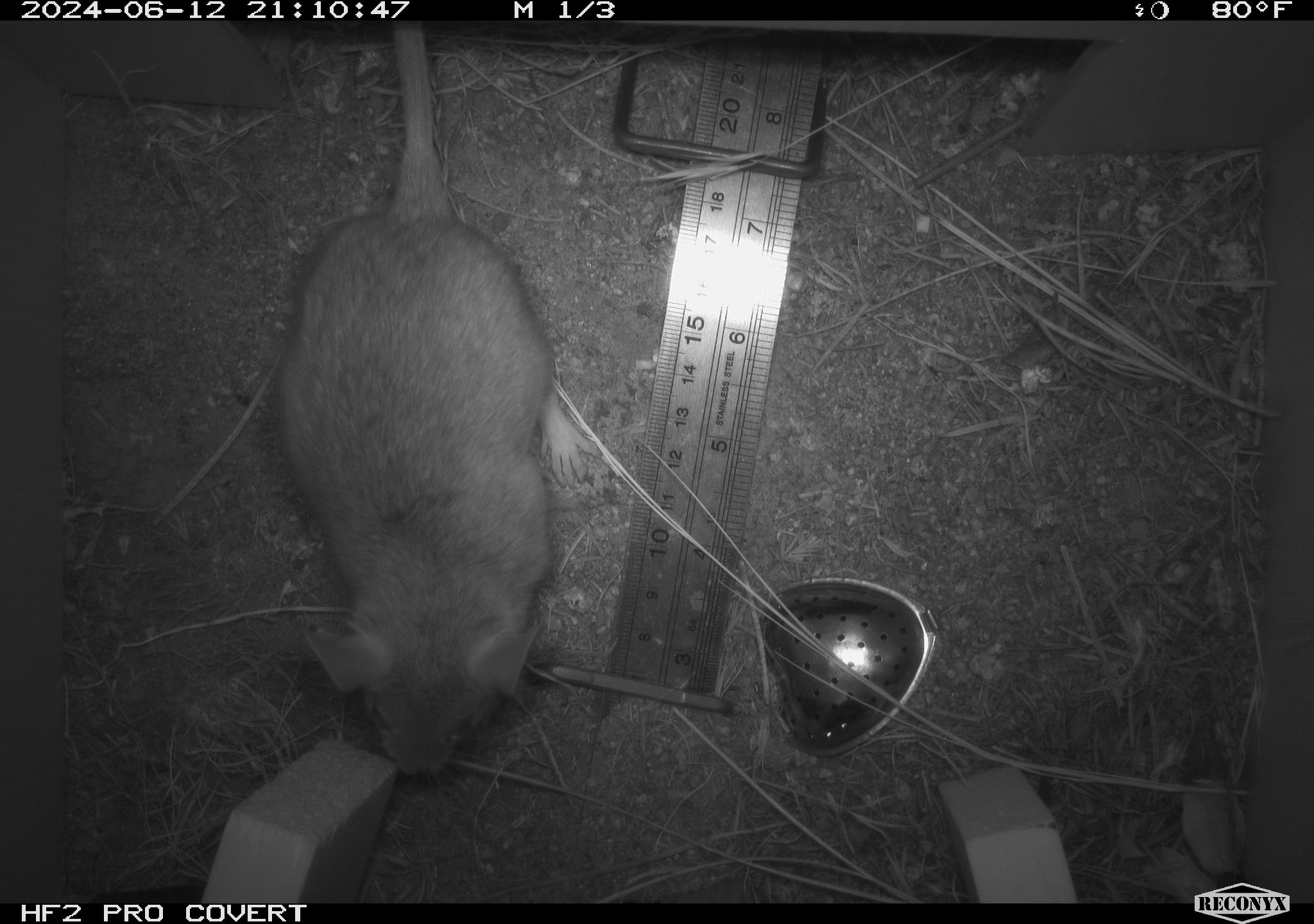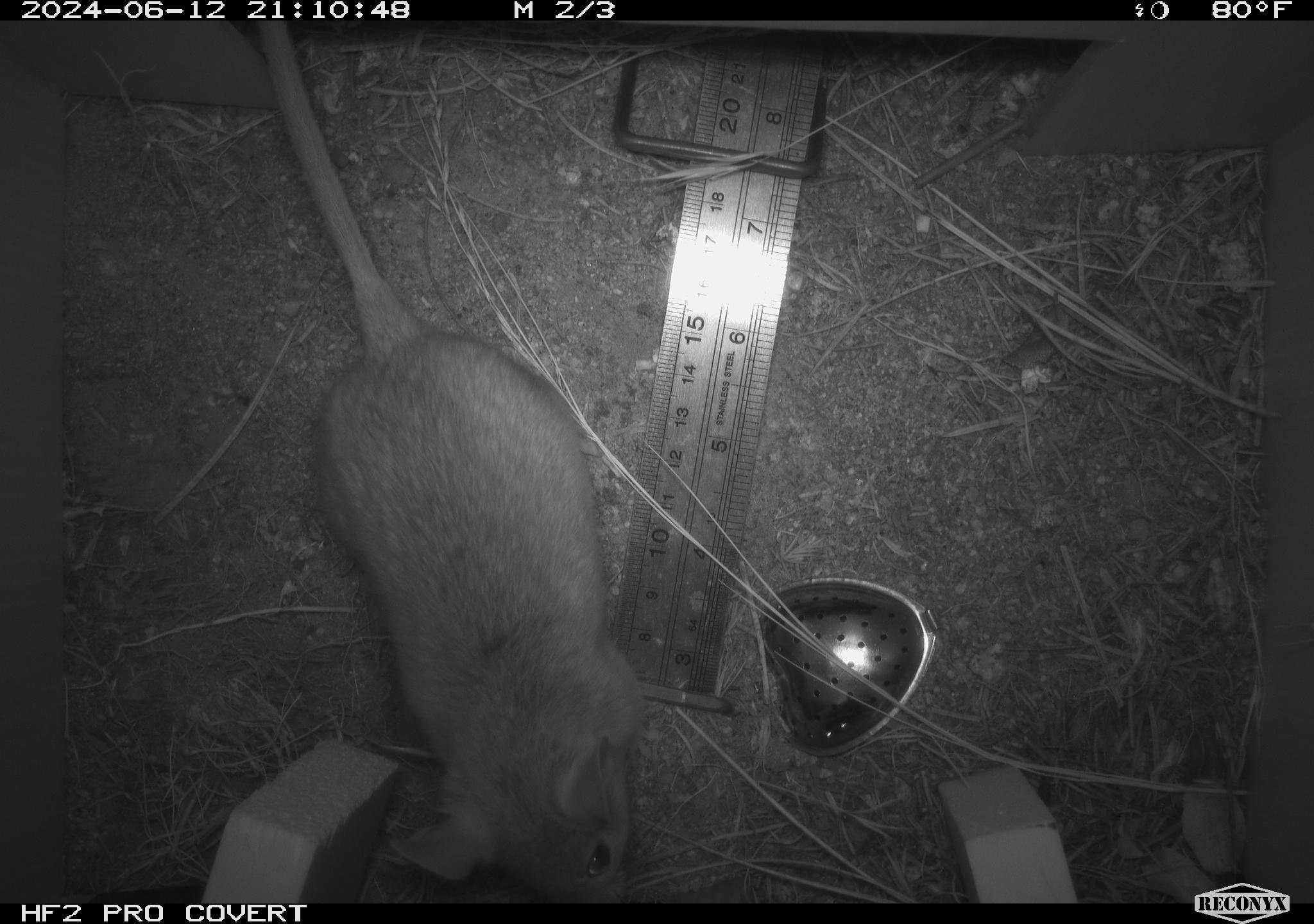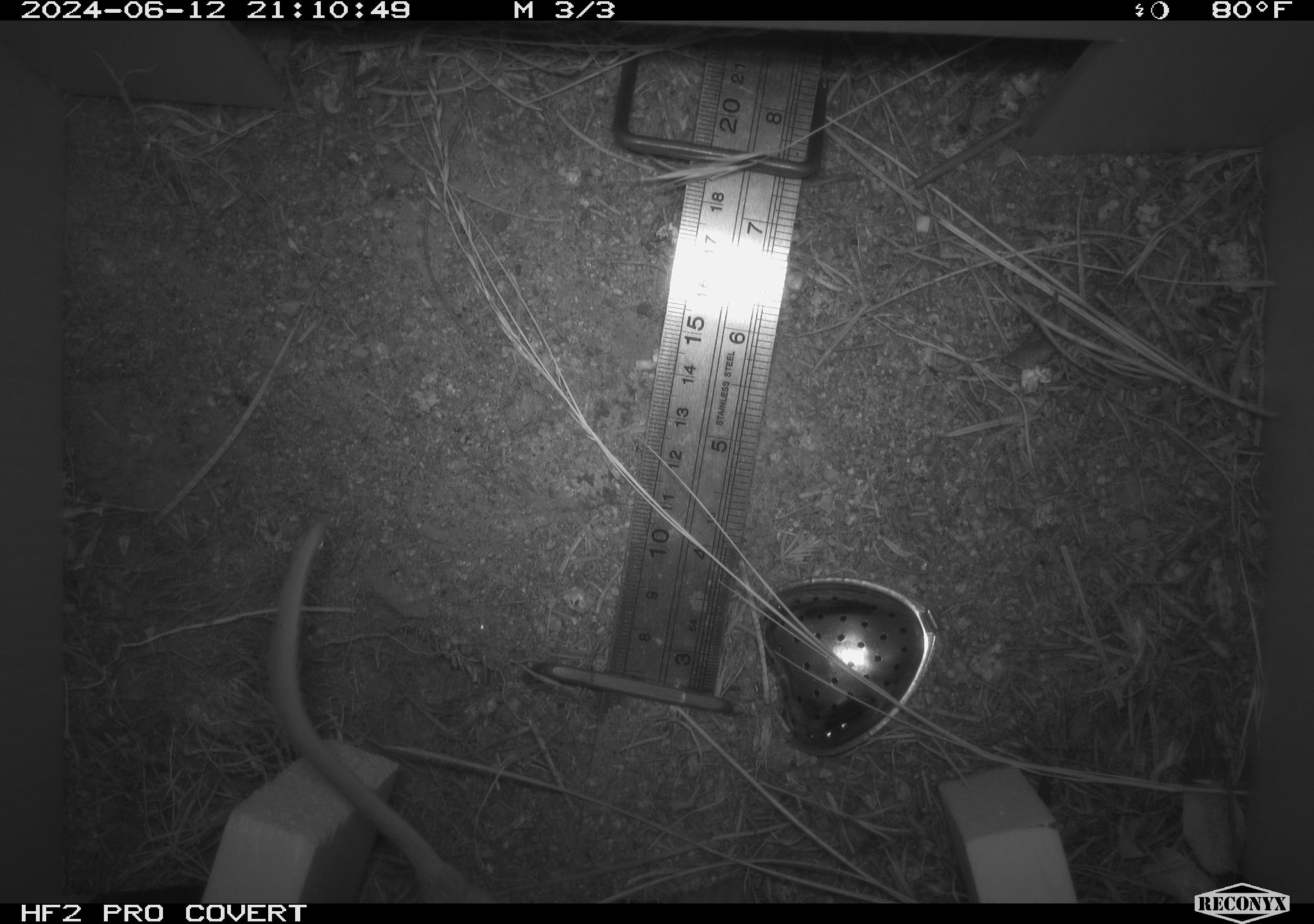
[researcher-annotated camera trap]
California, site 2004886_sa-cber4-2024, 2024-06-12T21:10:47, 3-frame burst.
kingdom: Animalia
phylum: Chordata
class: Mammalia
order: Rodentia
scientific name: Rodentia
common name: mouse species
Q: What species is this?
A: Mouse species (Rodentia).